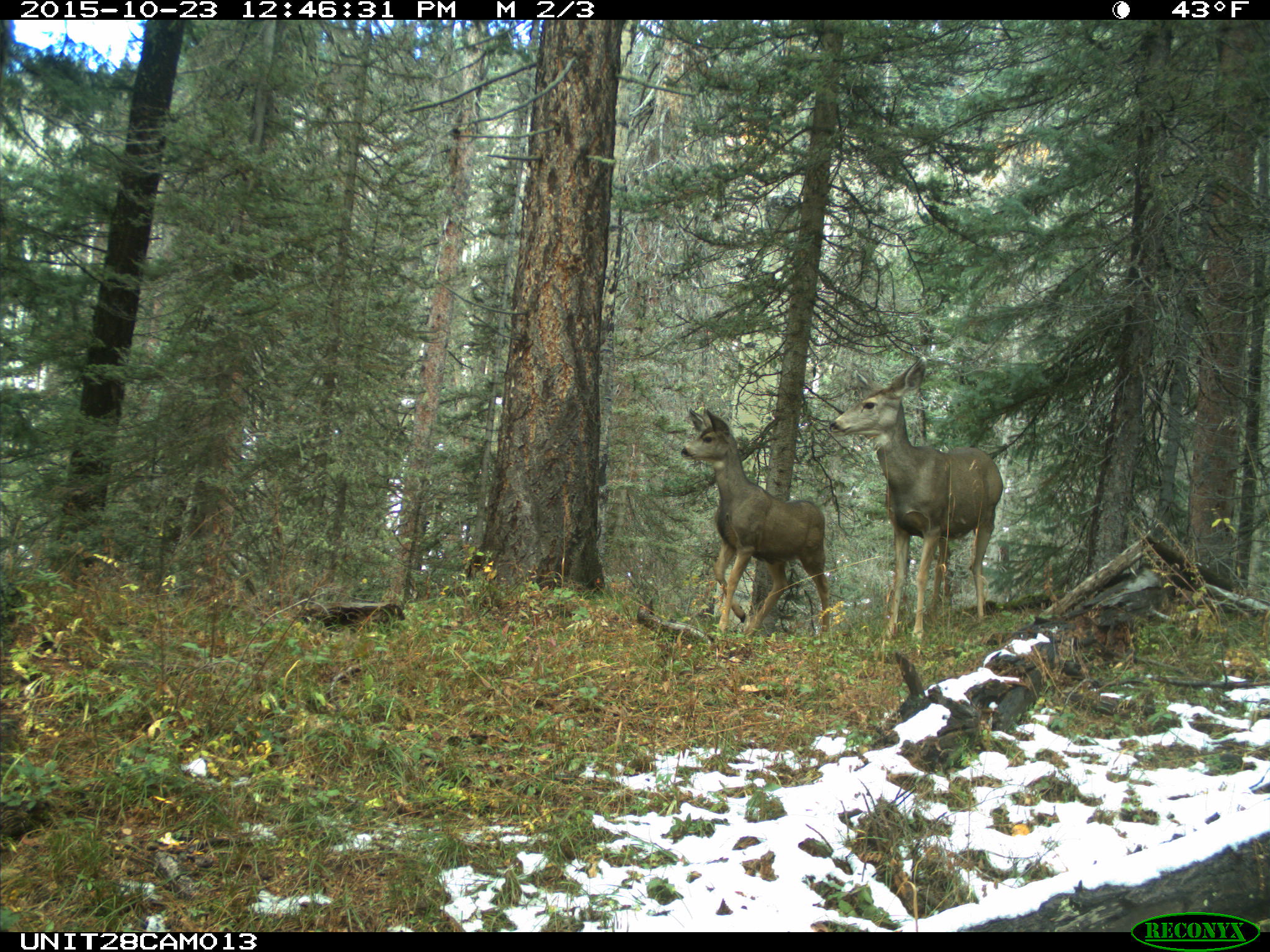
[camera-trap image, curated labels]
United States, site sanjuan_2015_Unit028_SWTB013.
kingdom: Animalia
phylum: Chordata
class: Mammalia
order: Artiodactyla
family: Cervidae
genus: Odocoileus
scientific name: Odocoileus hemionus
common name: mule deer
Odocoileus hemionus (mule deer).